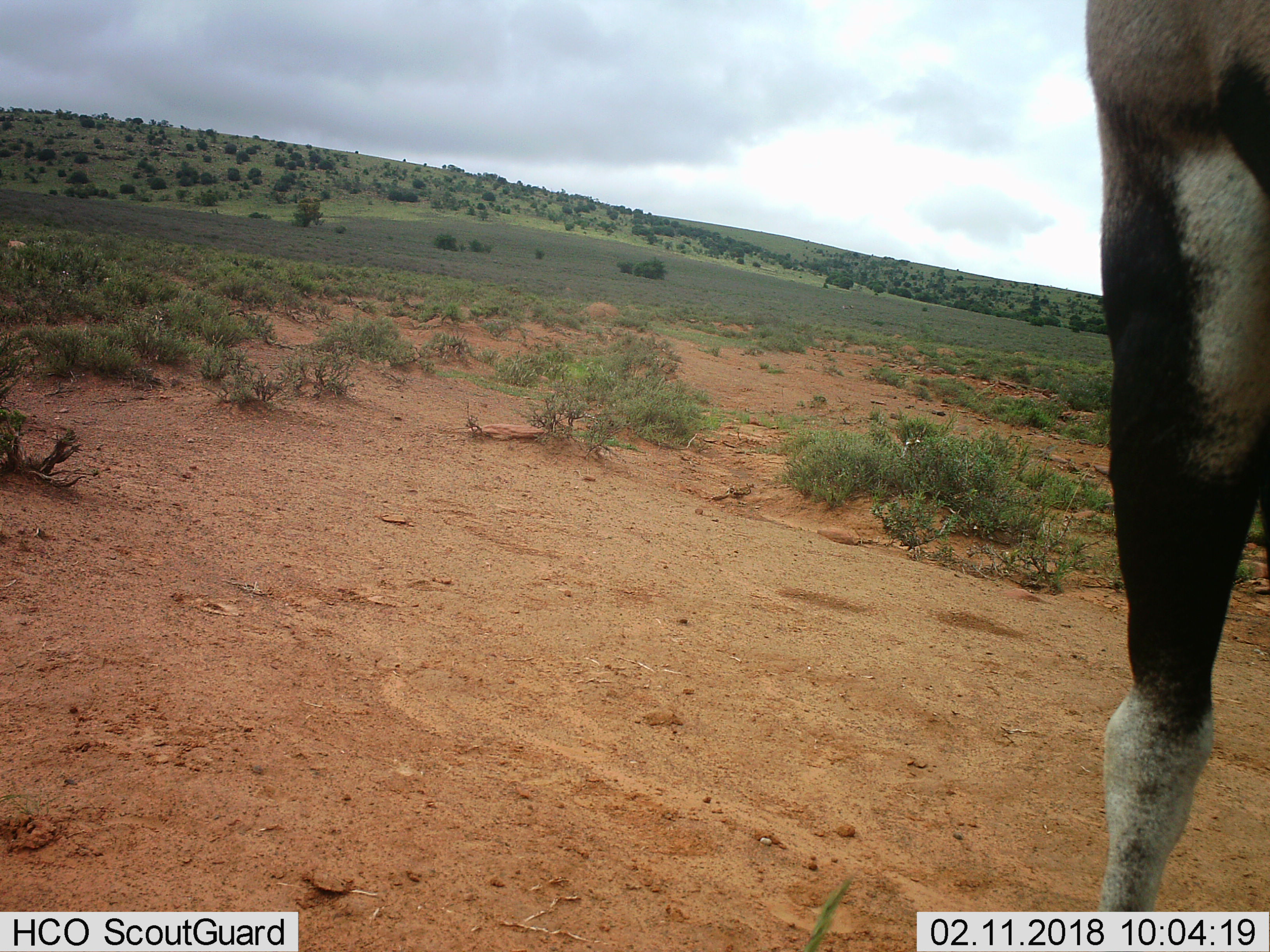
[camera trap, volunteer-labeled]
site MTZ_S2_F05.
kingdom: Animalia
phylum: Chordata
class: Mammalia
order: Artiodactyla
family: Bovidae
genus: Oryx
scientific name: Oryx gazella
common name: gemsbok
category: oryx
Oryx (gemsbok) (Oryx gazella), count 1. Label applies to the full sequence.